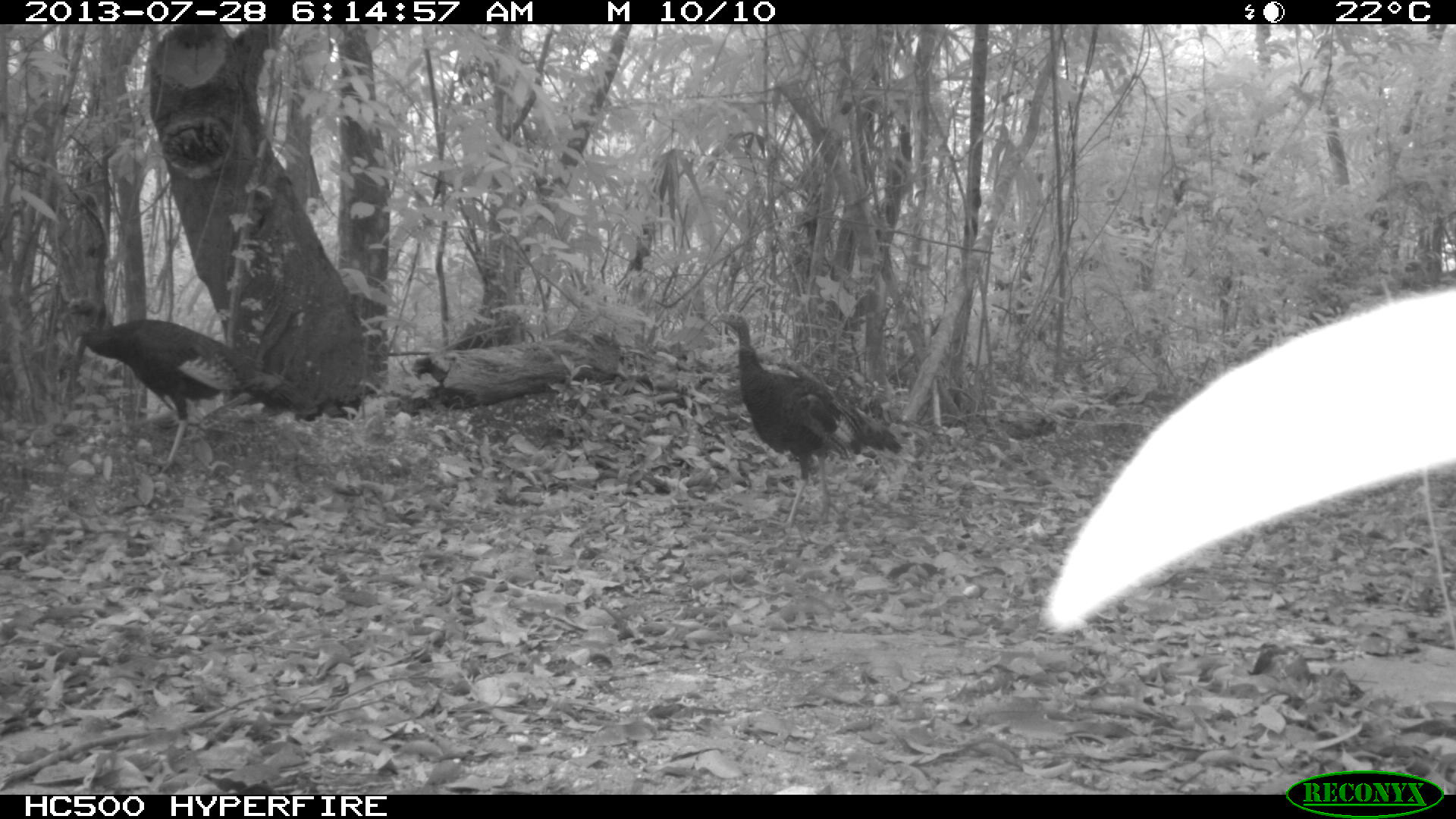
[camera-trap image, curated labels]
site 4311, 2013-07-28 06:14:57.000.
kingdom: Animalia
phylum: Chordata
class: Aves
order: Galliformes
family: Phasianidae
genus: Meleagris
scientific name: Meleagris ocellata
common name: ocellated turkey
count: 3